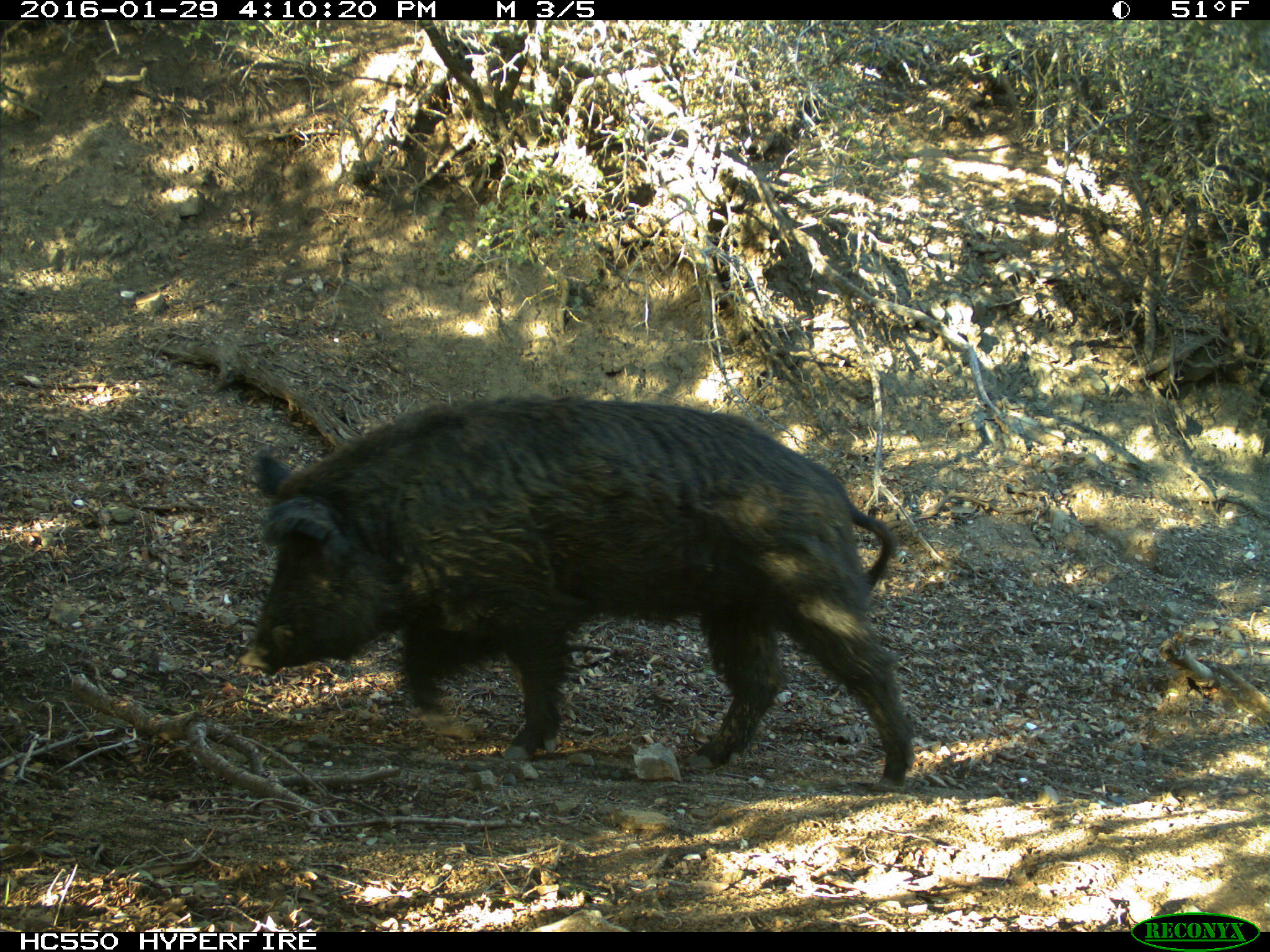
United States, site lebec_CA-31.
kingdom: Animalia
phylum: Chordata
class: Mammalia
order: Artiodactyla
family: Suidae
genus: Sus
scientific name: Sus scrofa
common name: wild boar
Sus scrofa (wild boar).